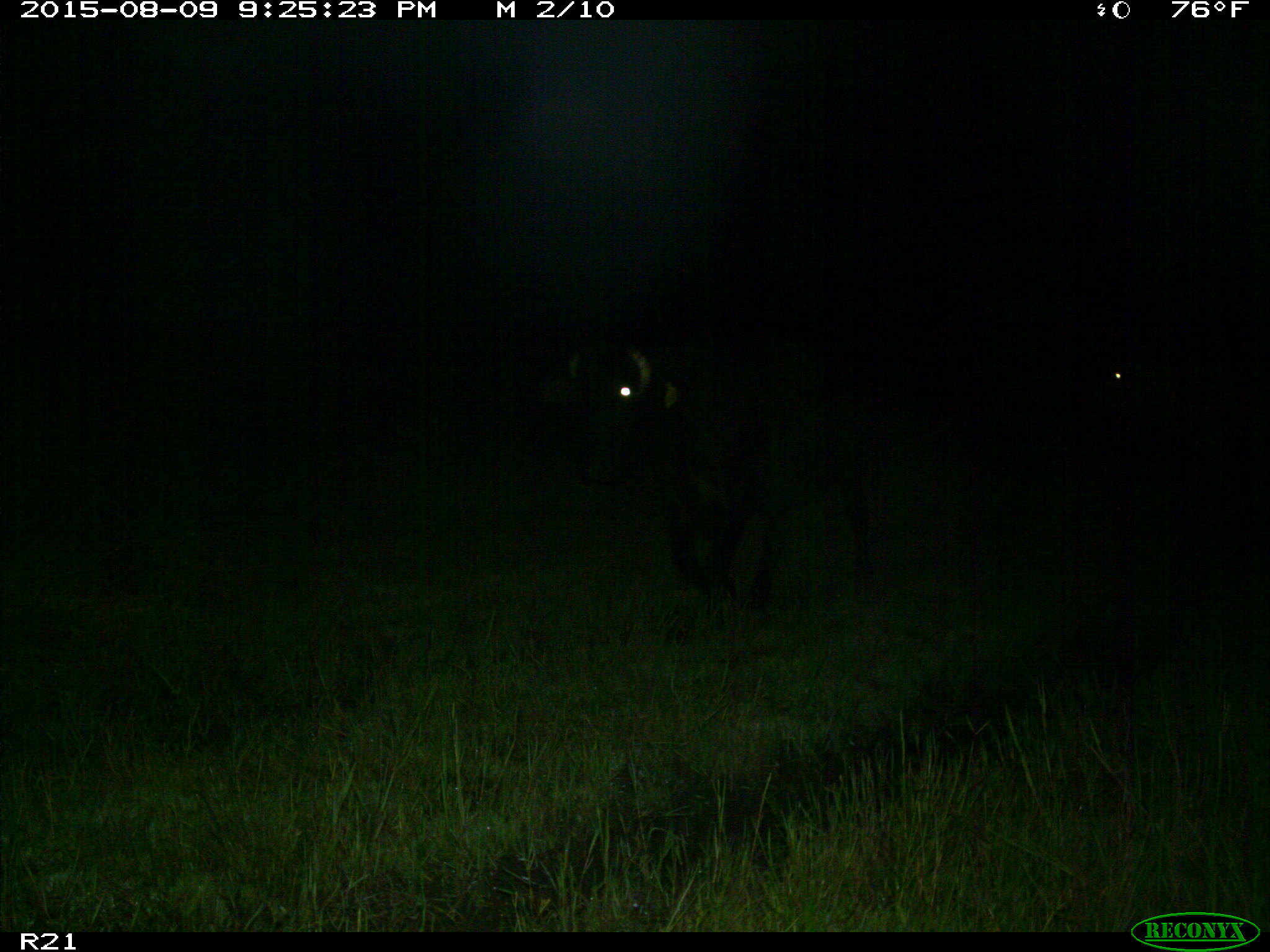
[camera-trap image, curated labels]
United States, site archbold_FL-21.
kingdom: Animalia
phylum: Chordata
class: Mammalia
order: Artiodactyla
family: Bovidae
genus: Bos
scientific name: Bos taurus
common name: domestic cow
Bos taurus (domestic cow).